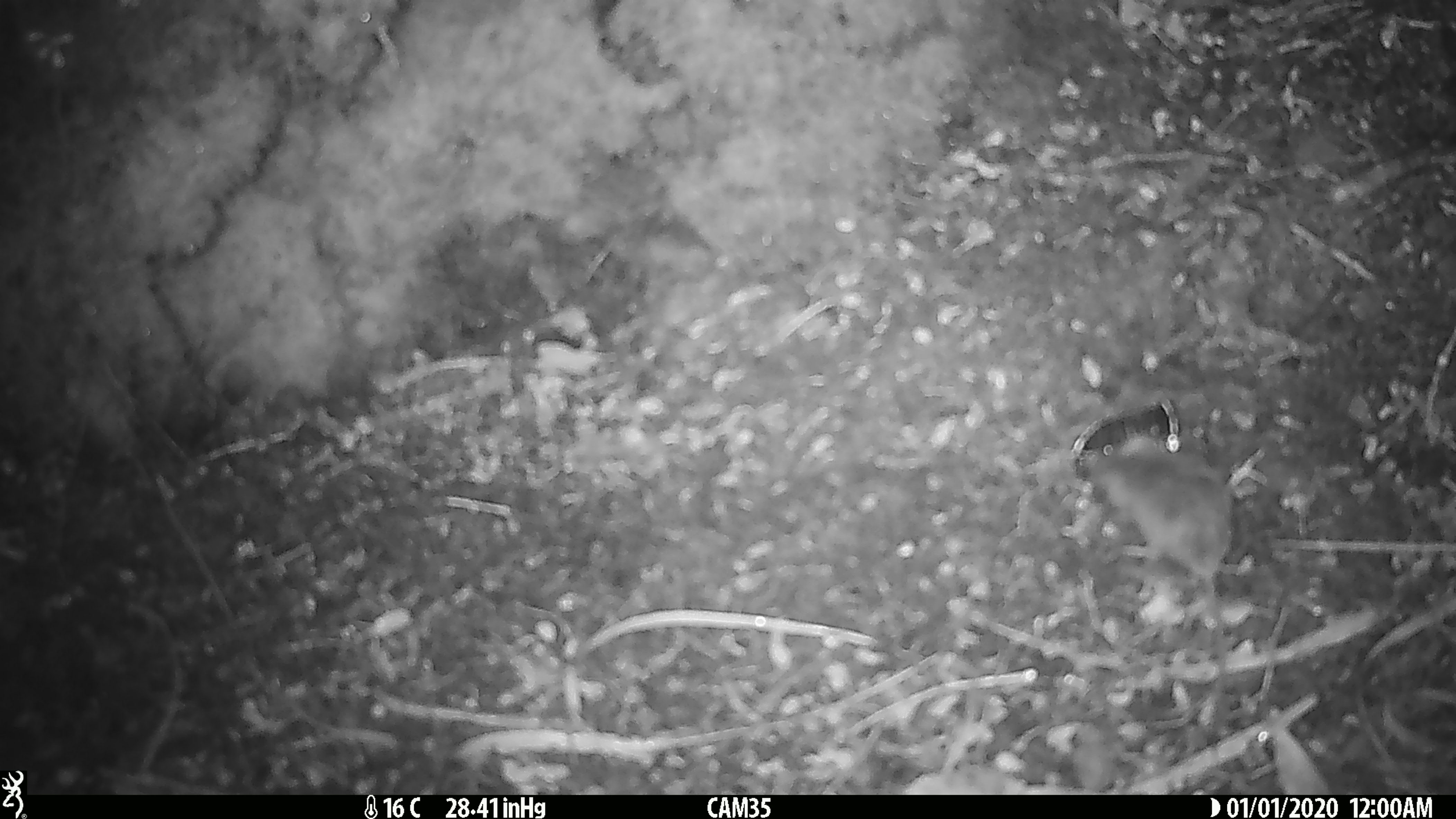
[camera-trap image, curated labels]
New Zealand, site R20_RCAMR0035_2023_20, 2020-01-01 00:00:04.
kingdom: Animalia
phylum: Chordata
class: Mammalia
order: Rodentia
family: Muridae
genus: Mus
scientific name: Mus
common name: mouse